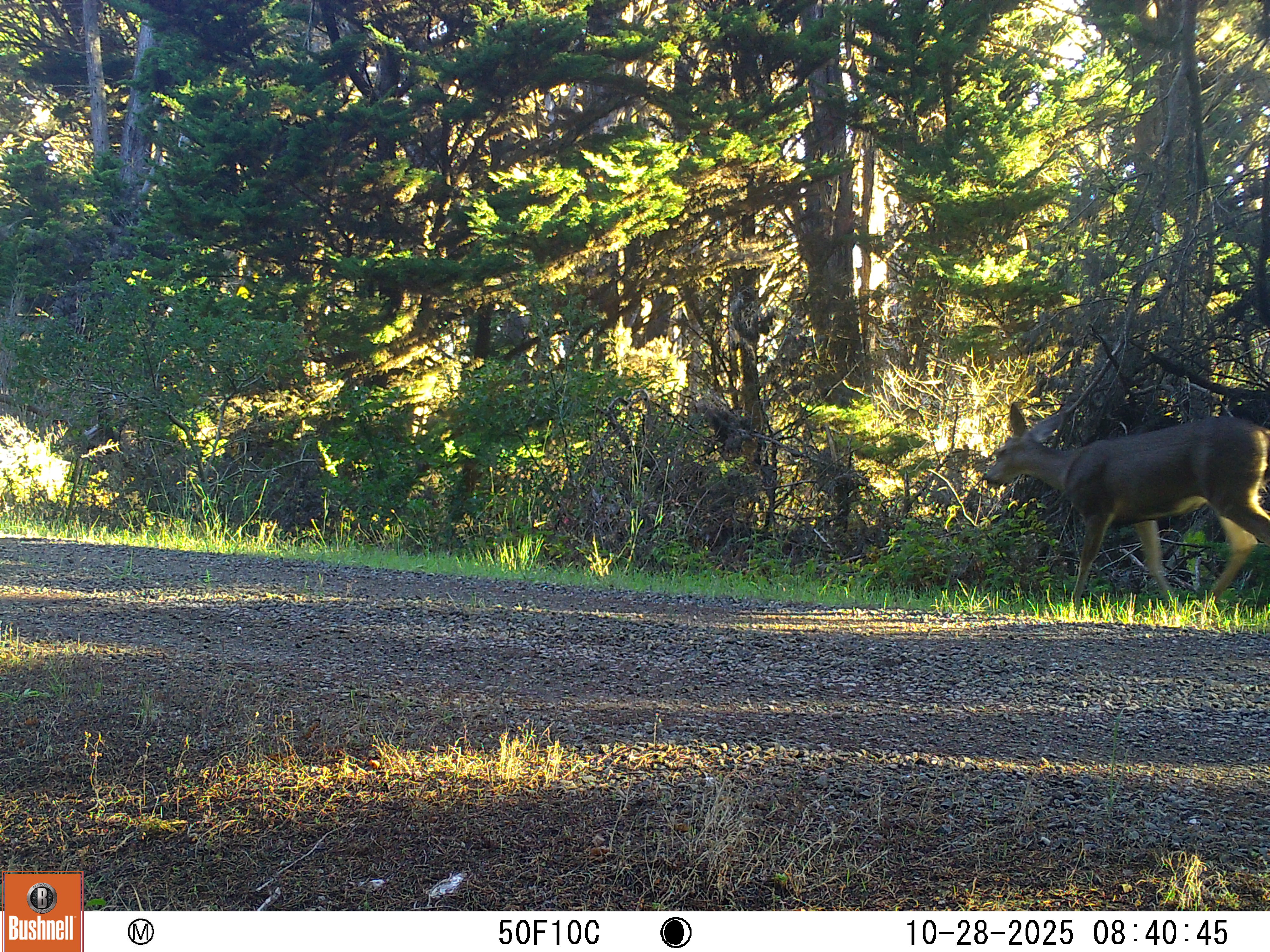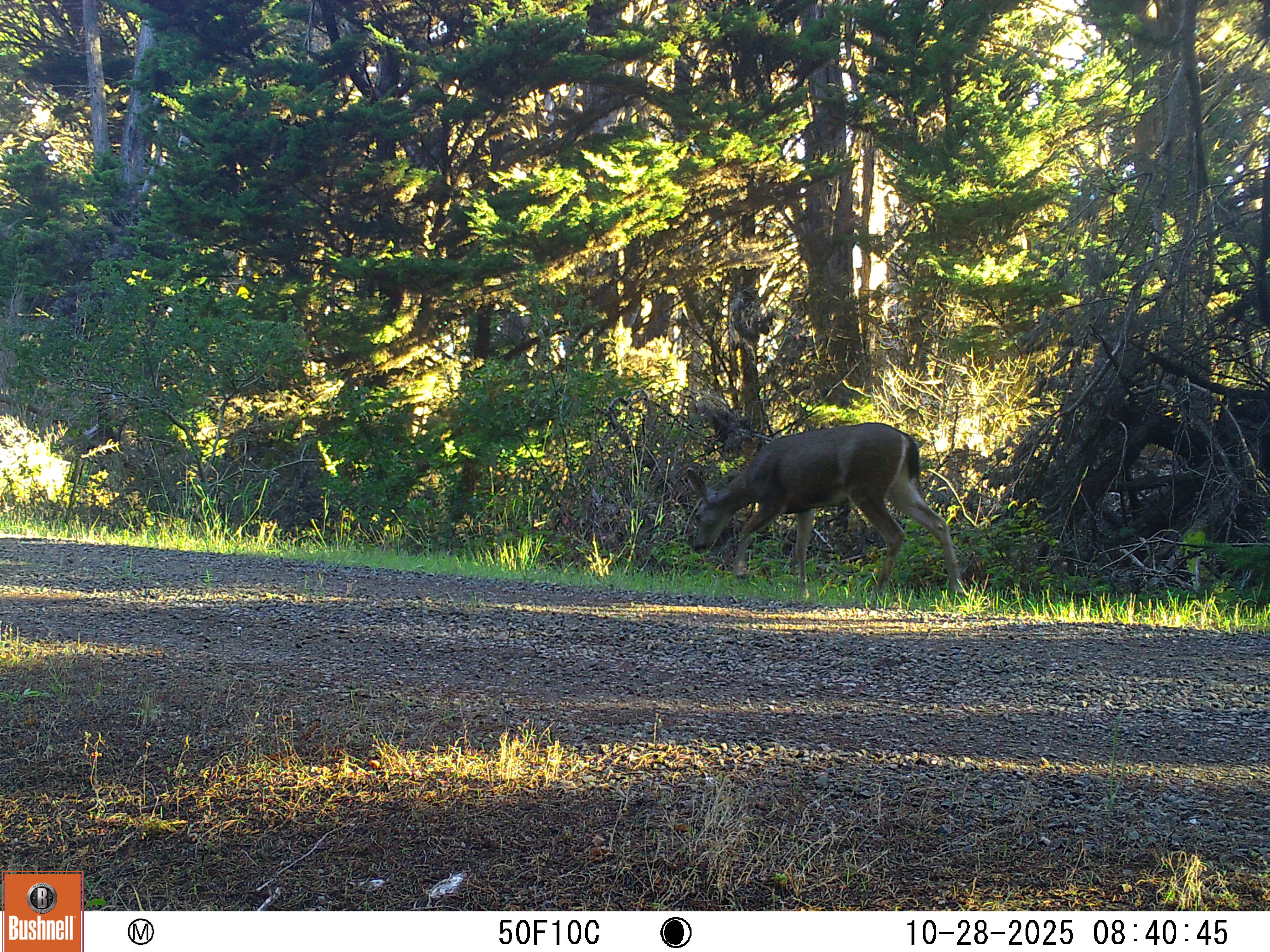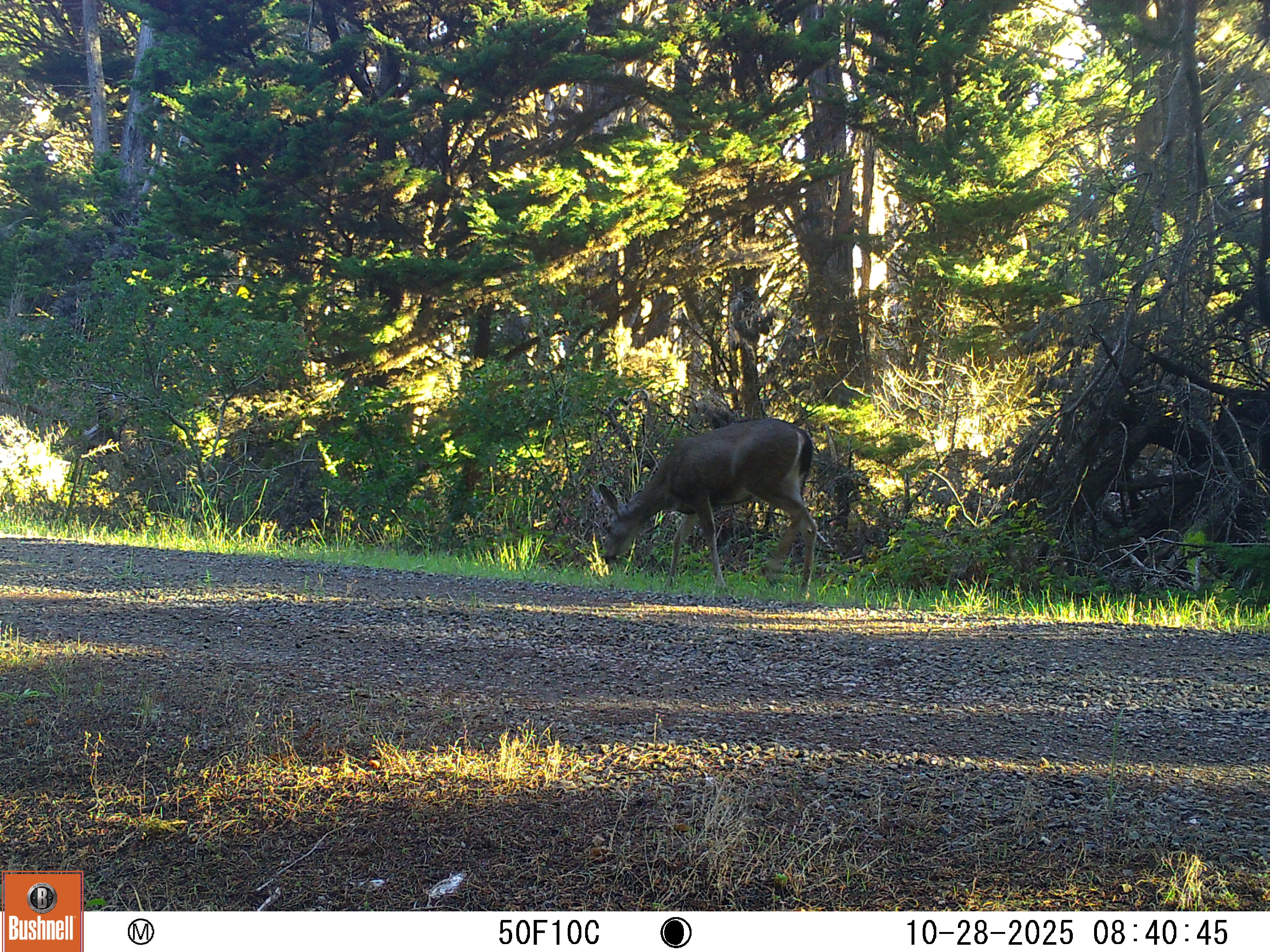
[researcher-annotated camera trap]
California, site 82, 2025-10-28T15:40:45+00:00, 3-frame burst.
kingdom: Animalia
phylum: Chordata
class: Mammalia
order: Artiodactyla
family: Cervidae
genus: Odocoileus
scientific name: Odocoileus hemionus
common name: mule deer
Mule deer (Odocoileus hemionus).